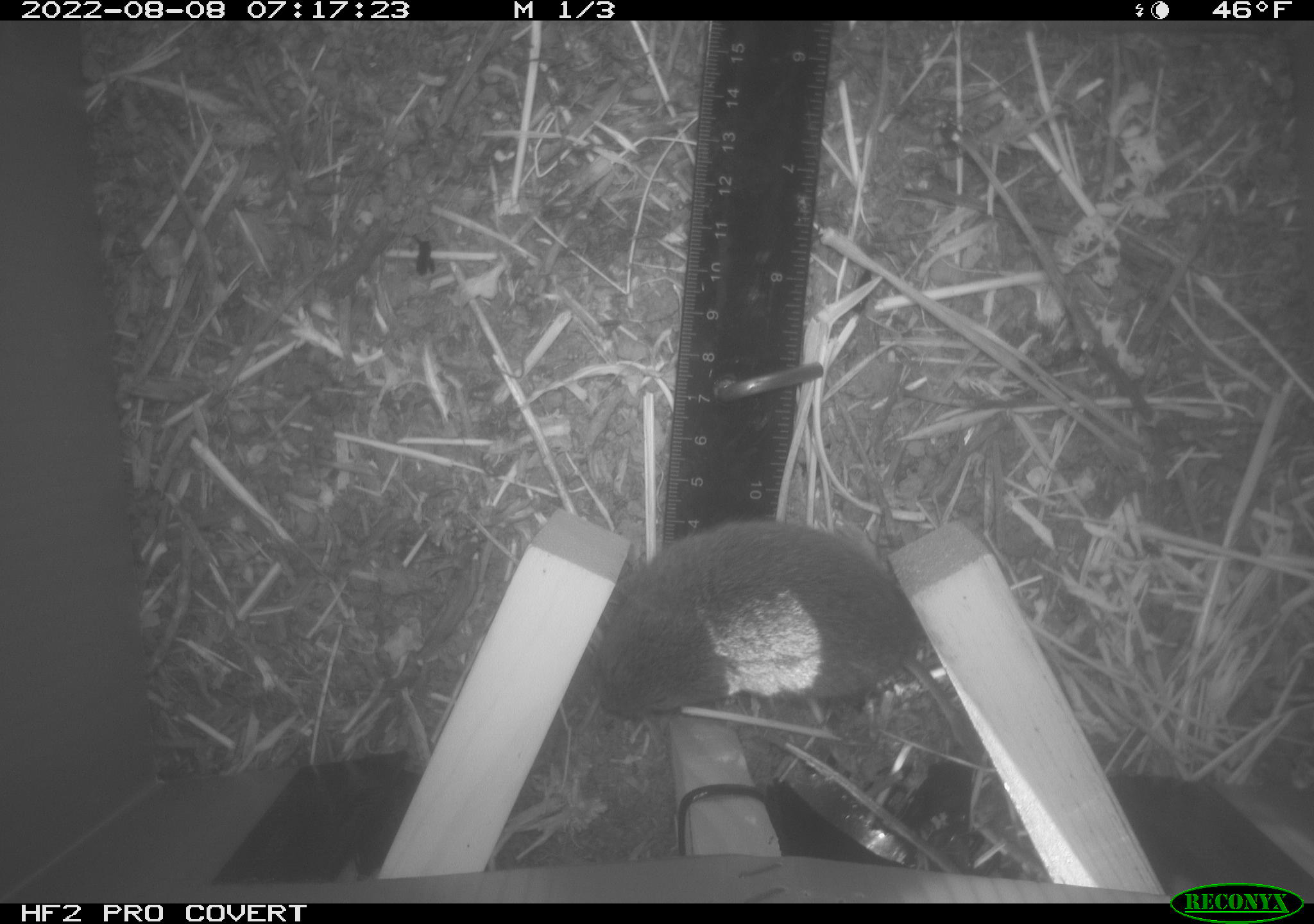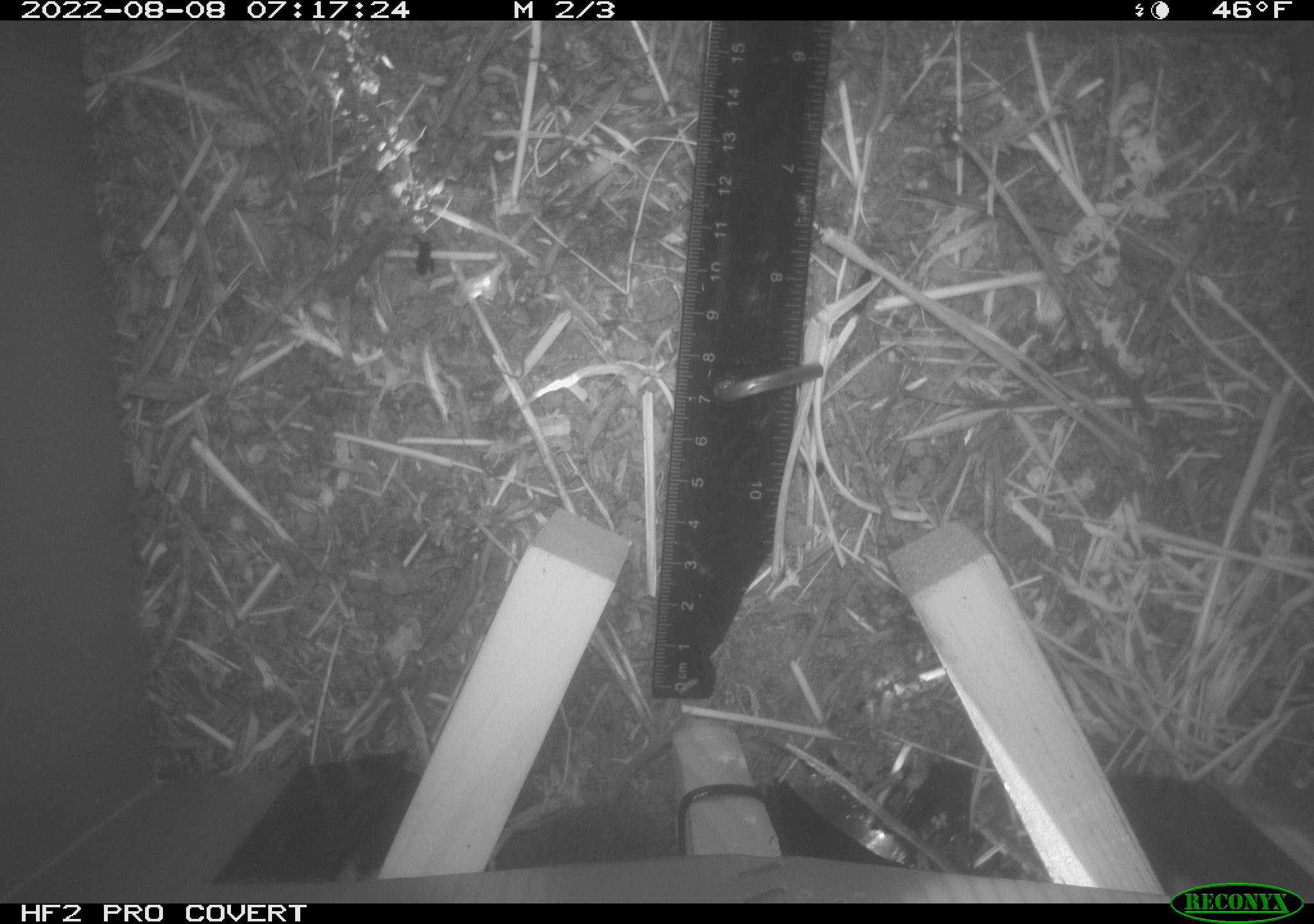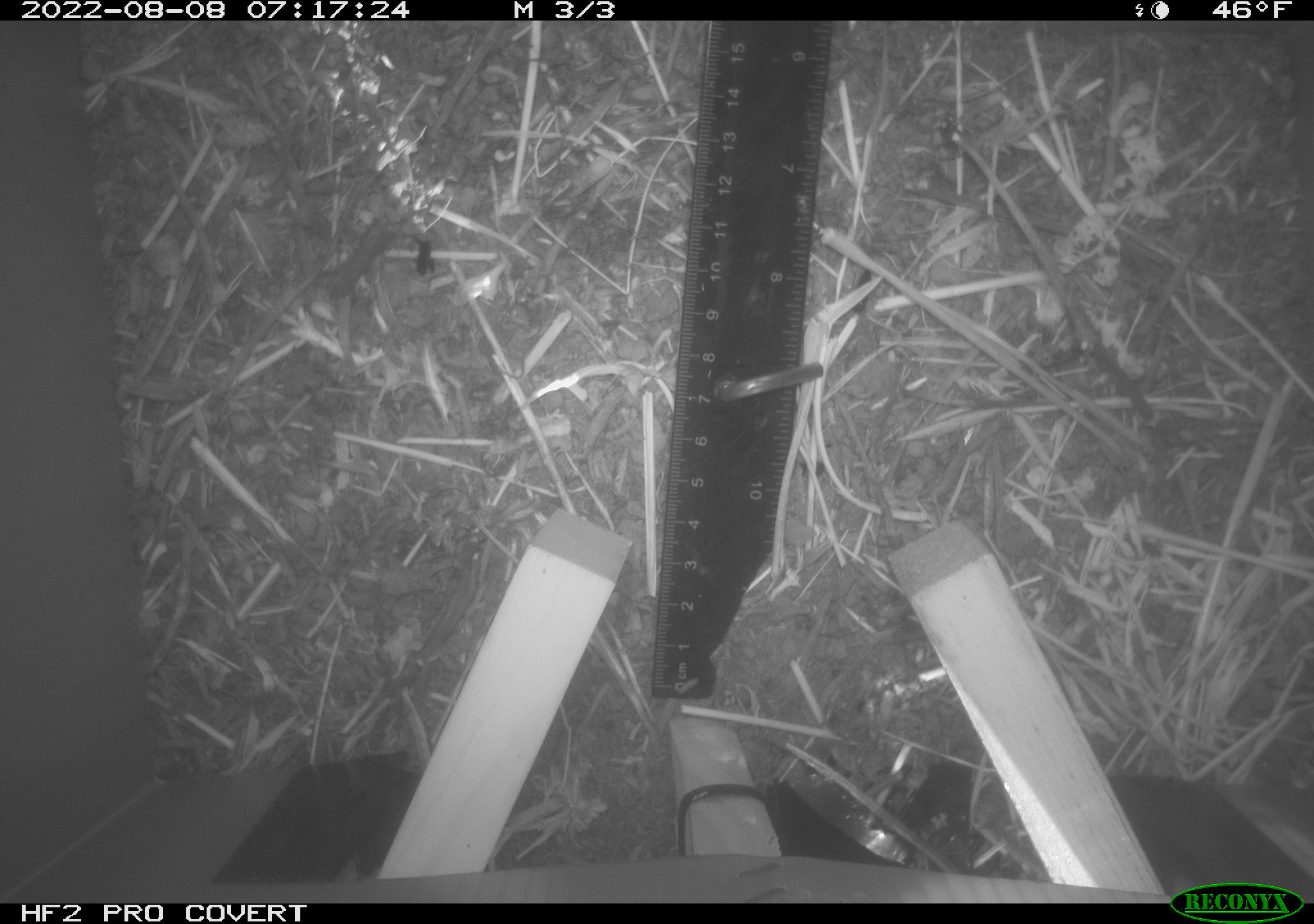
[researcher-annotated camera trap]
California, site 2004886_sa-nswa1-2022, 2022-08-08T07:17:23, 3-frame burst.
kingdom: Animalia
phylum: Chordata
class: Mammalia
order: Rodentia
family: Cricetidae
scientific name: Cricetidae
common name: hamsters, voles, lemmings, and allies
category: cricetidae family